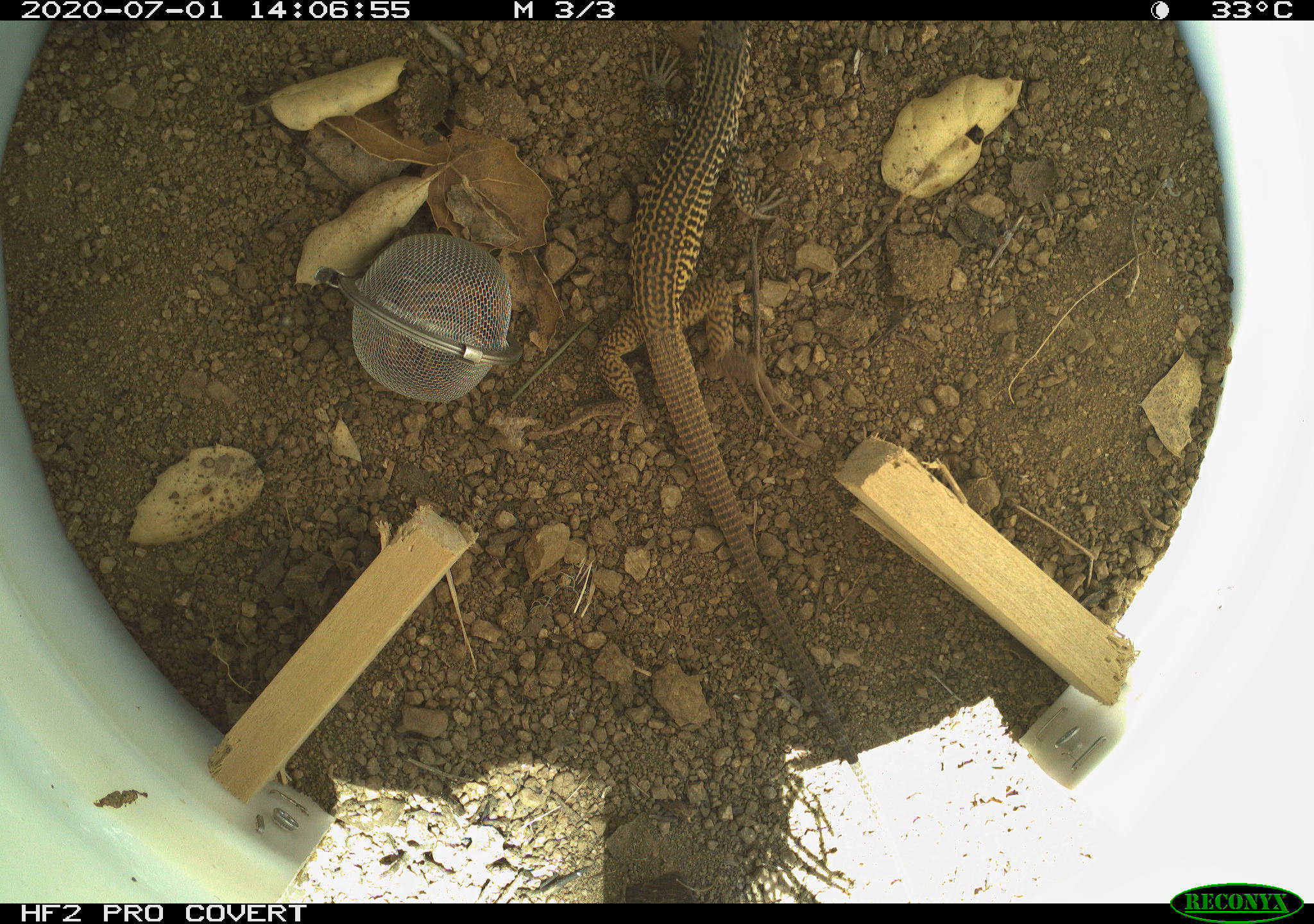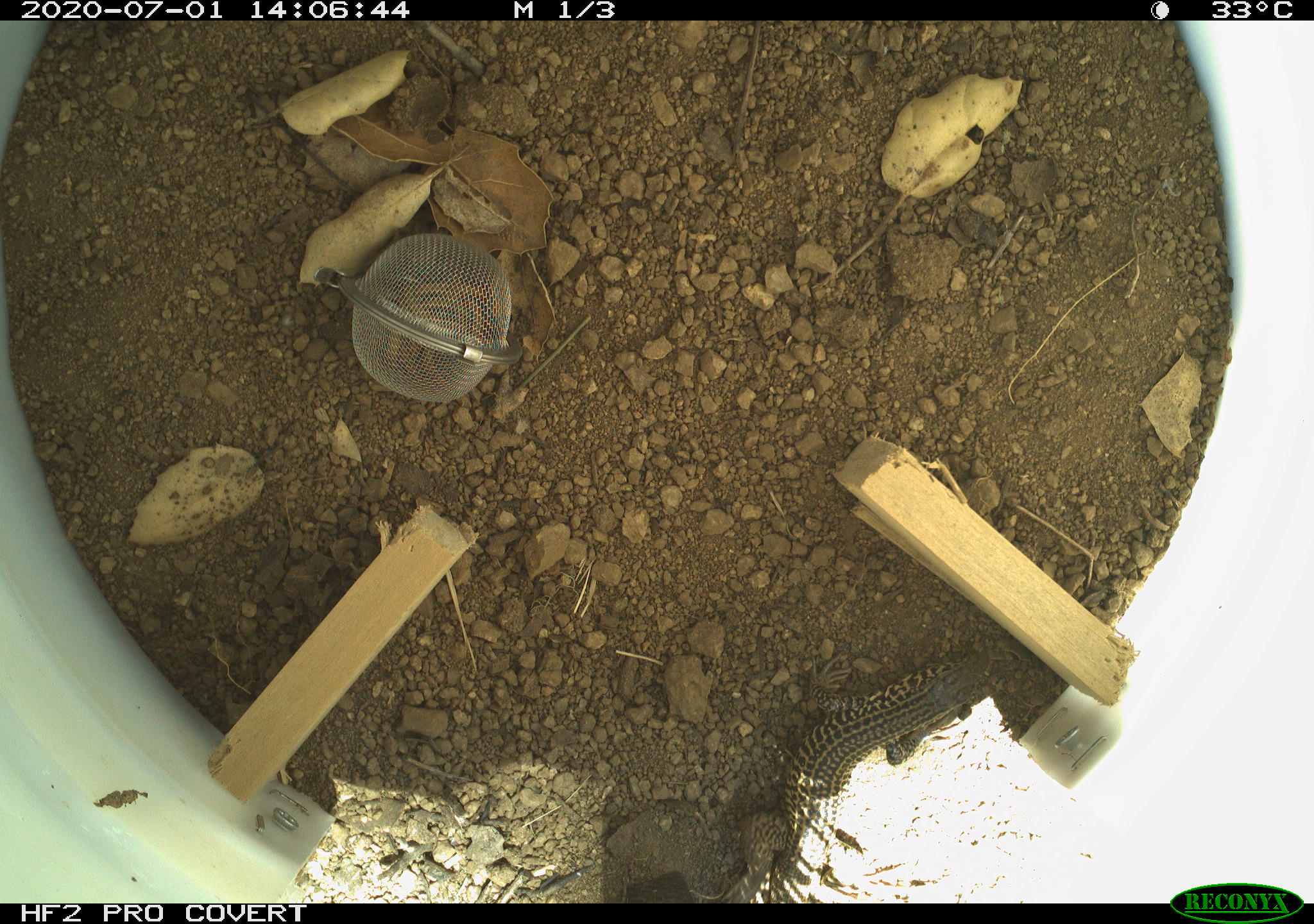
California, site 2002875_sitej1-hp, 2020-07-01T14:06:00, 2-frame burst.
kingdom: Animalia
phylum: Chordata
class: Reptilia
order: Squamata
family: Teiidae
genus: Aspidoscelis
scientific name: Aspidoscelis tigris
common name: western whiptail